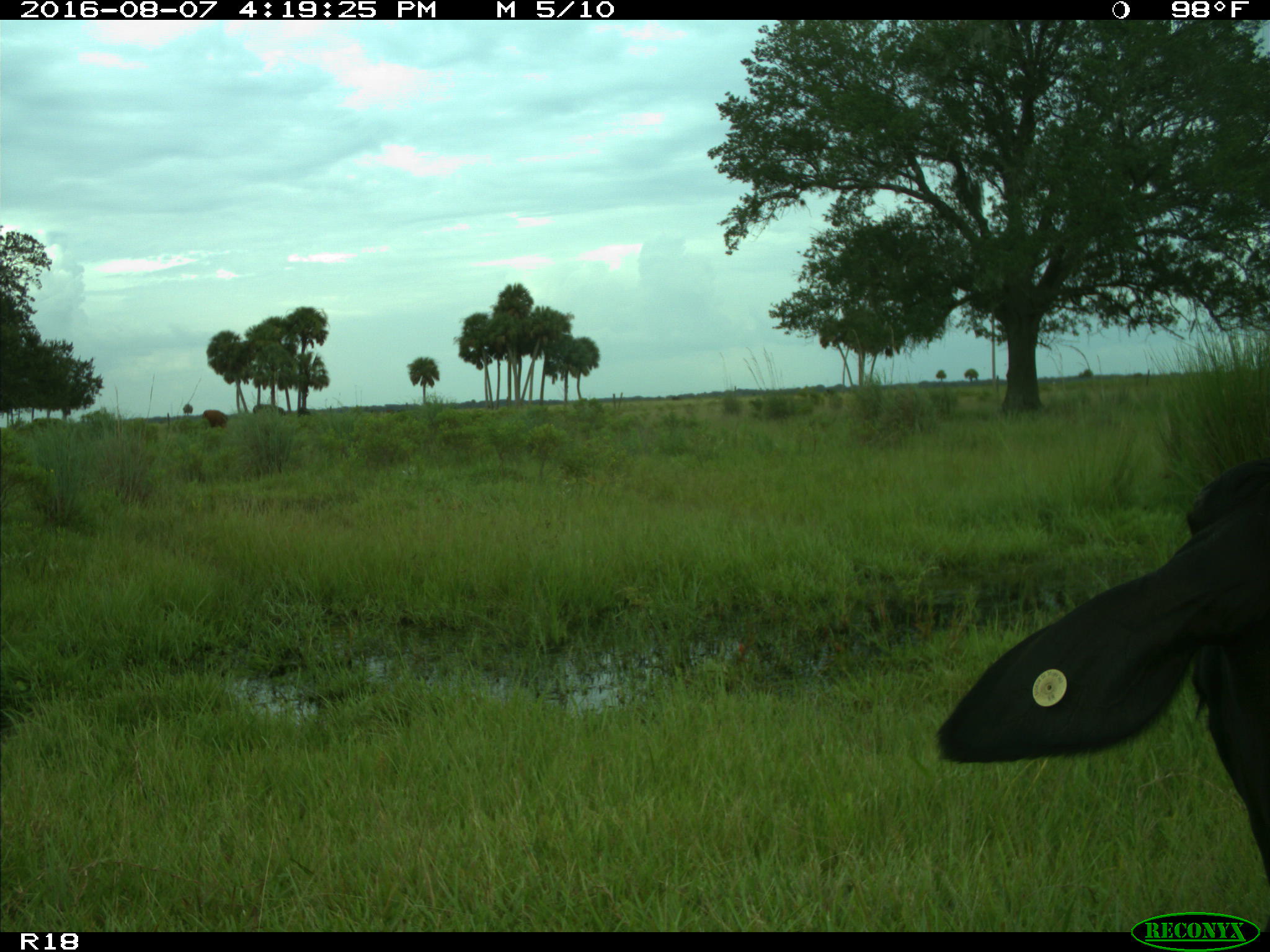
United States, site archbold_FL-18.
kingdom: Animalia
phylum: Chordata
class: Mammalia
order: Artiodactyla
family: Bovidae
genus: Bos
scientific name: Bos taurus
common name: domestic cow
Bos taurus (domestic cow).